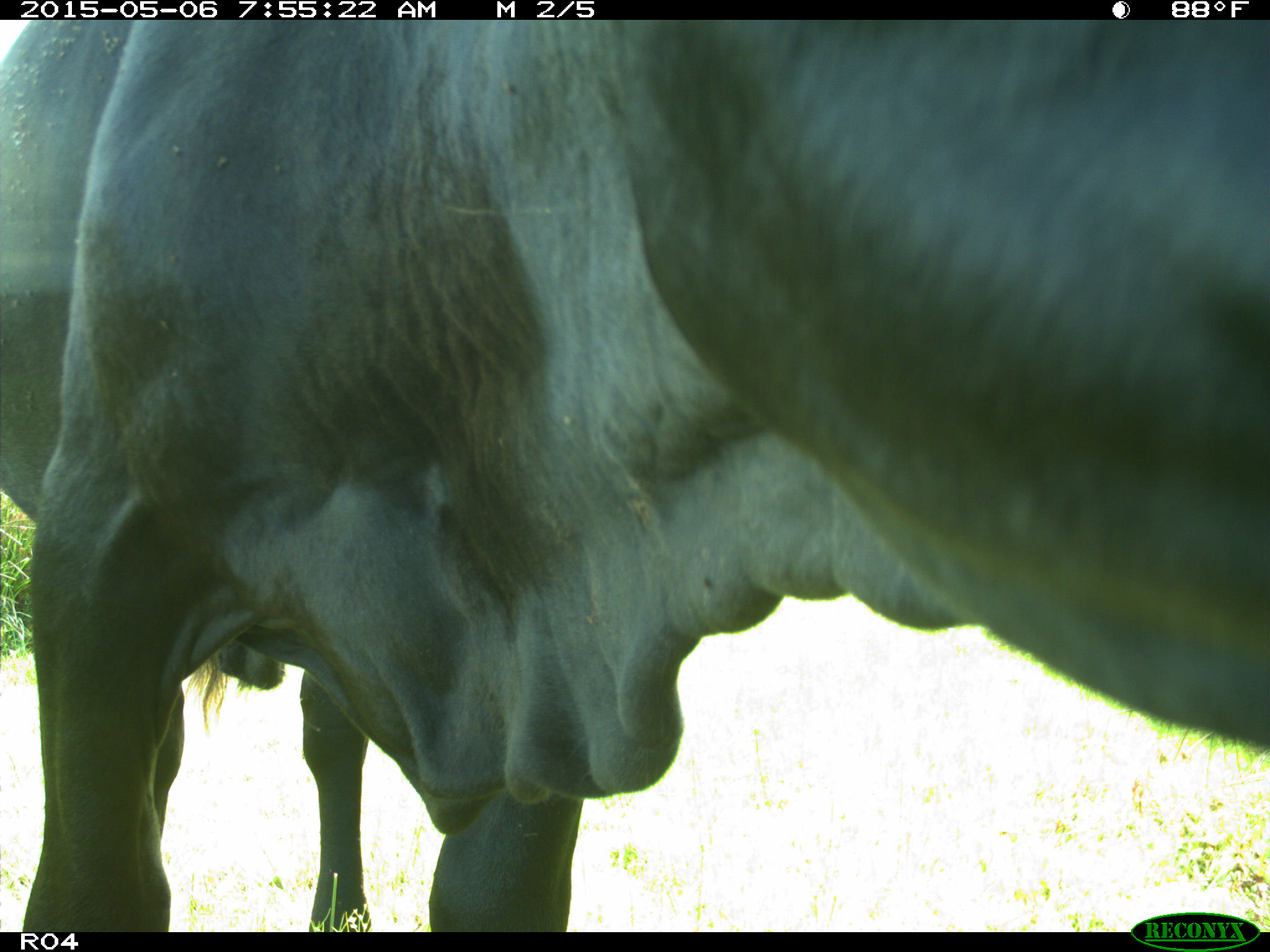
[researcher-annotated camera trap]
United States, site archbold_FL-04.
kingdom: Animalia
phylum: Chordata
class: Mammalia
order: Artiodactyla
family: Bovidae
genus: Bos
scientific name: Bos taurus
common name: domestic cow